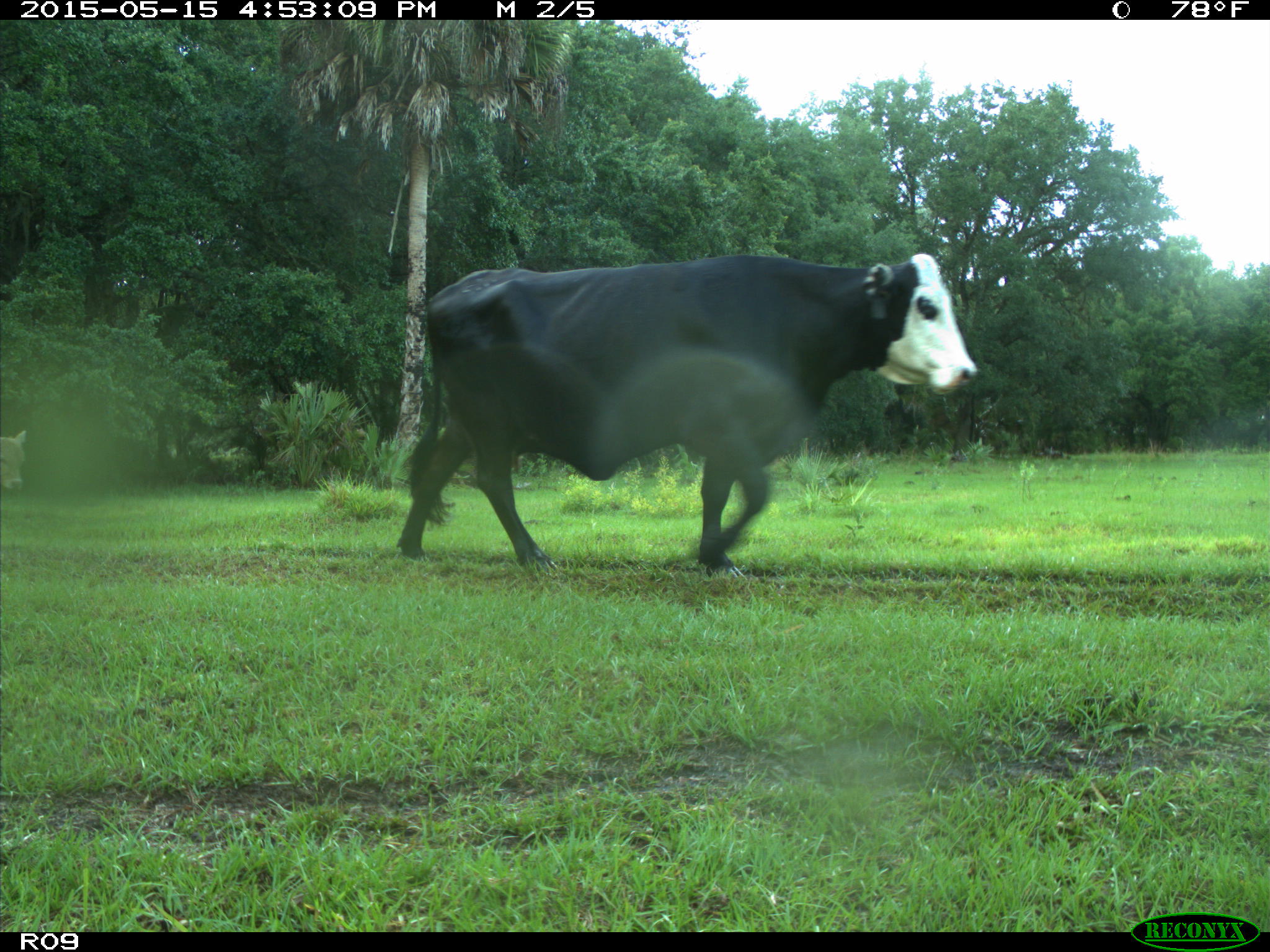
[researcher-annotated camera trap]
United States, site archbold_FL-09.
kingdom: Animalia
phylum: Chordata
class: Mammalia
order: Artiodactyla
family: Bovidae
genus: Bos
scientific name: Bos taurus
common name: domestic cow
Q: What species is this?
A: Bos taurus (domestic cow).